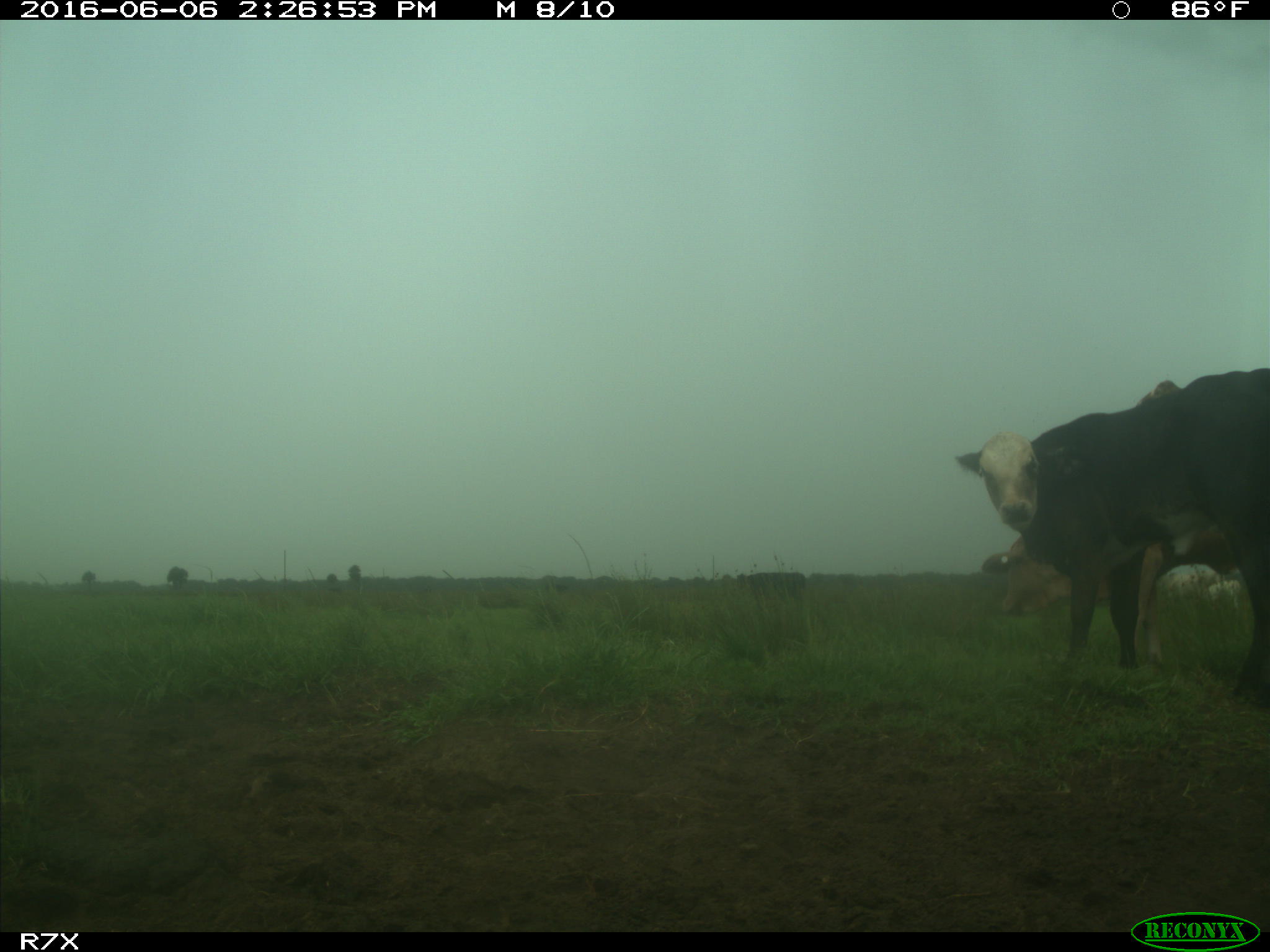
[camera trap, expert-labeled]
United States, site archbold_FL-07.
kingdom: Animalia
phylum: Chordata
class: Mammalia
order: Artiodactyla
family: Bovidae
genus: Bos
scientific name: Bos taurus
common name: domestic cow